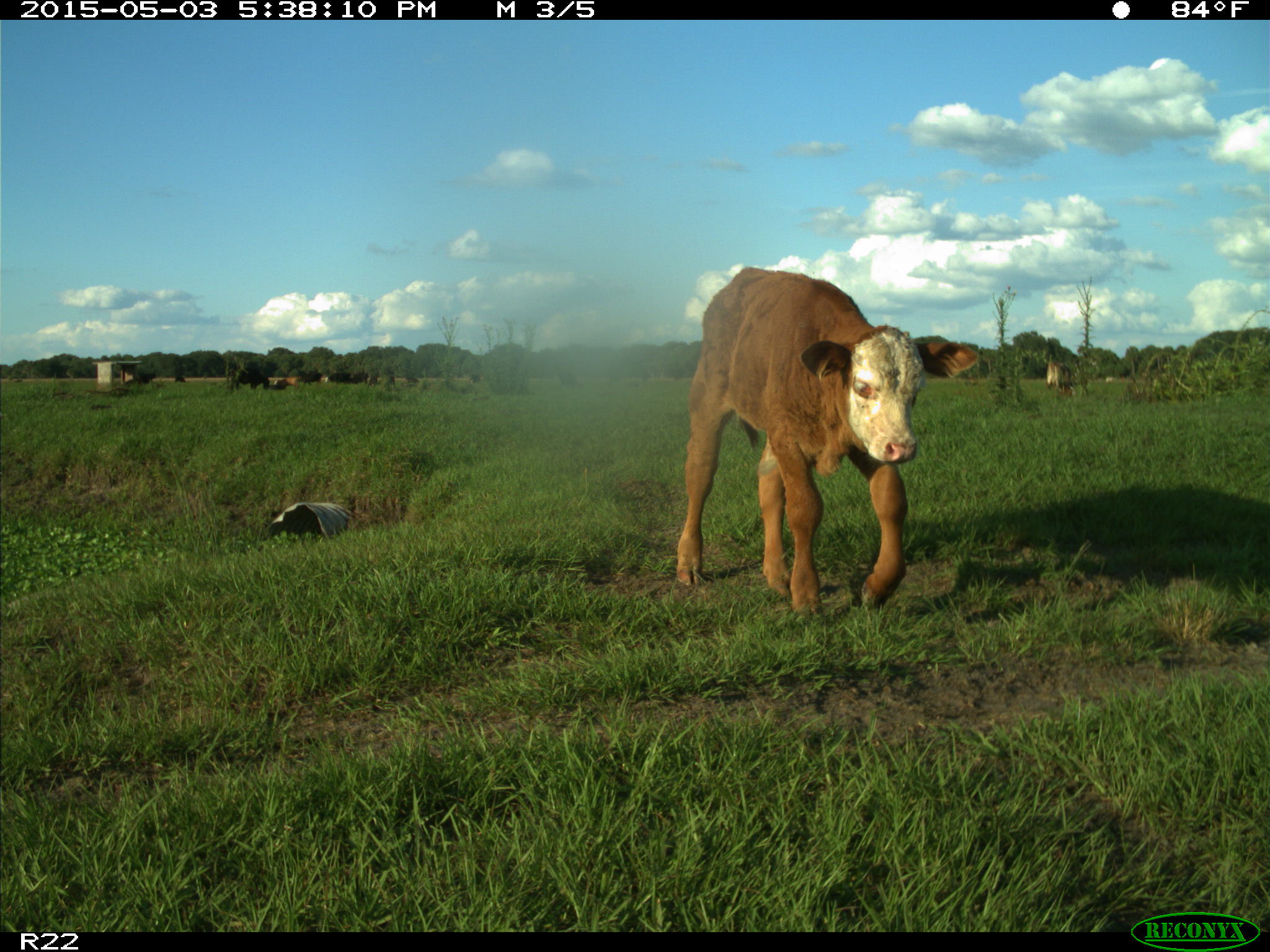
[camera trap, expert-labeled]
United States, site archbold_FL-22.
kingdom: Animalia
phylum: Chordata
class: Mammalia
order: Artiodactyla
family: Bovidae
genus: Bos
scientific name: Bos taurus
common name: domestic cow